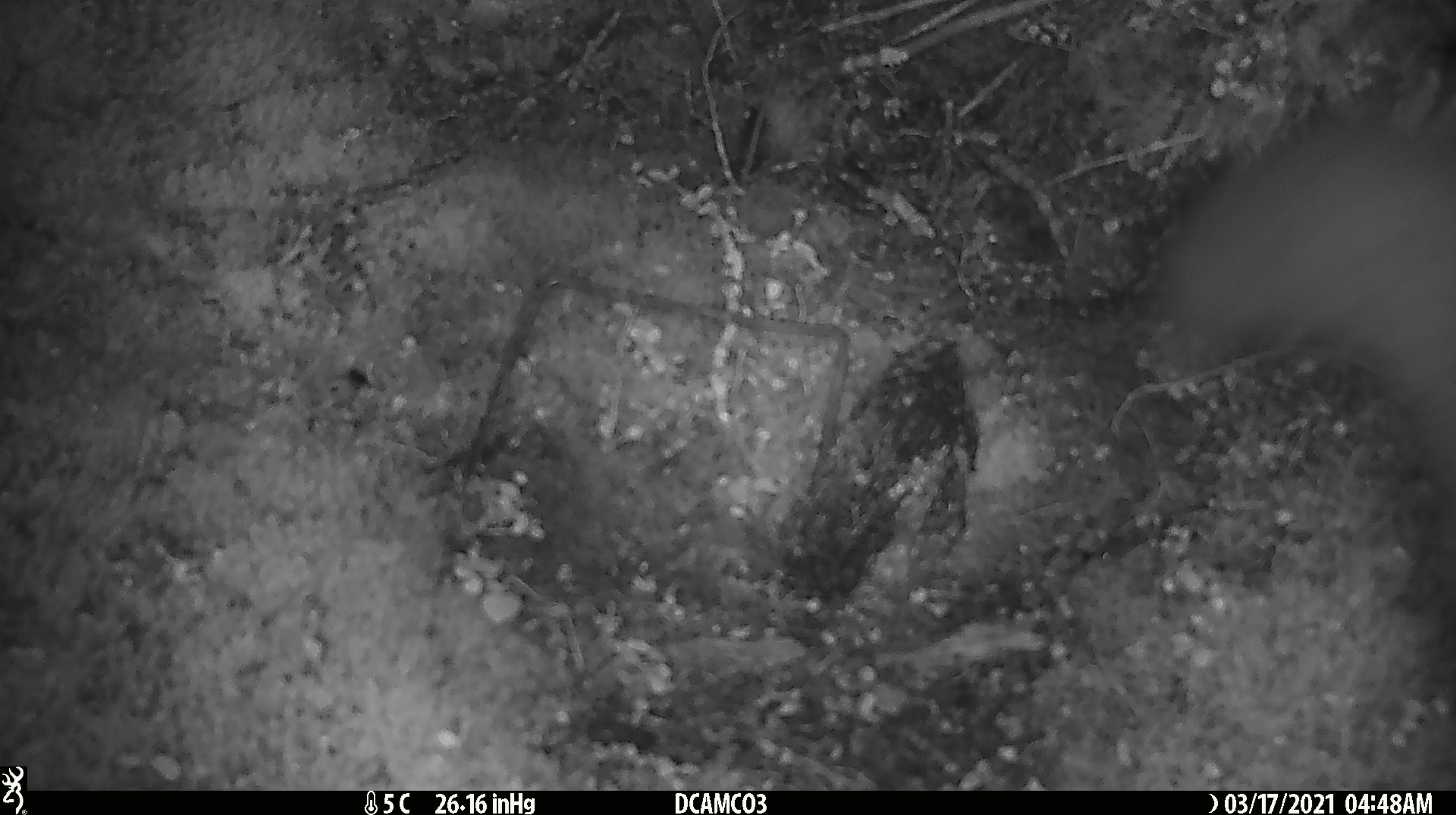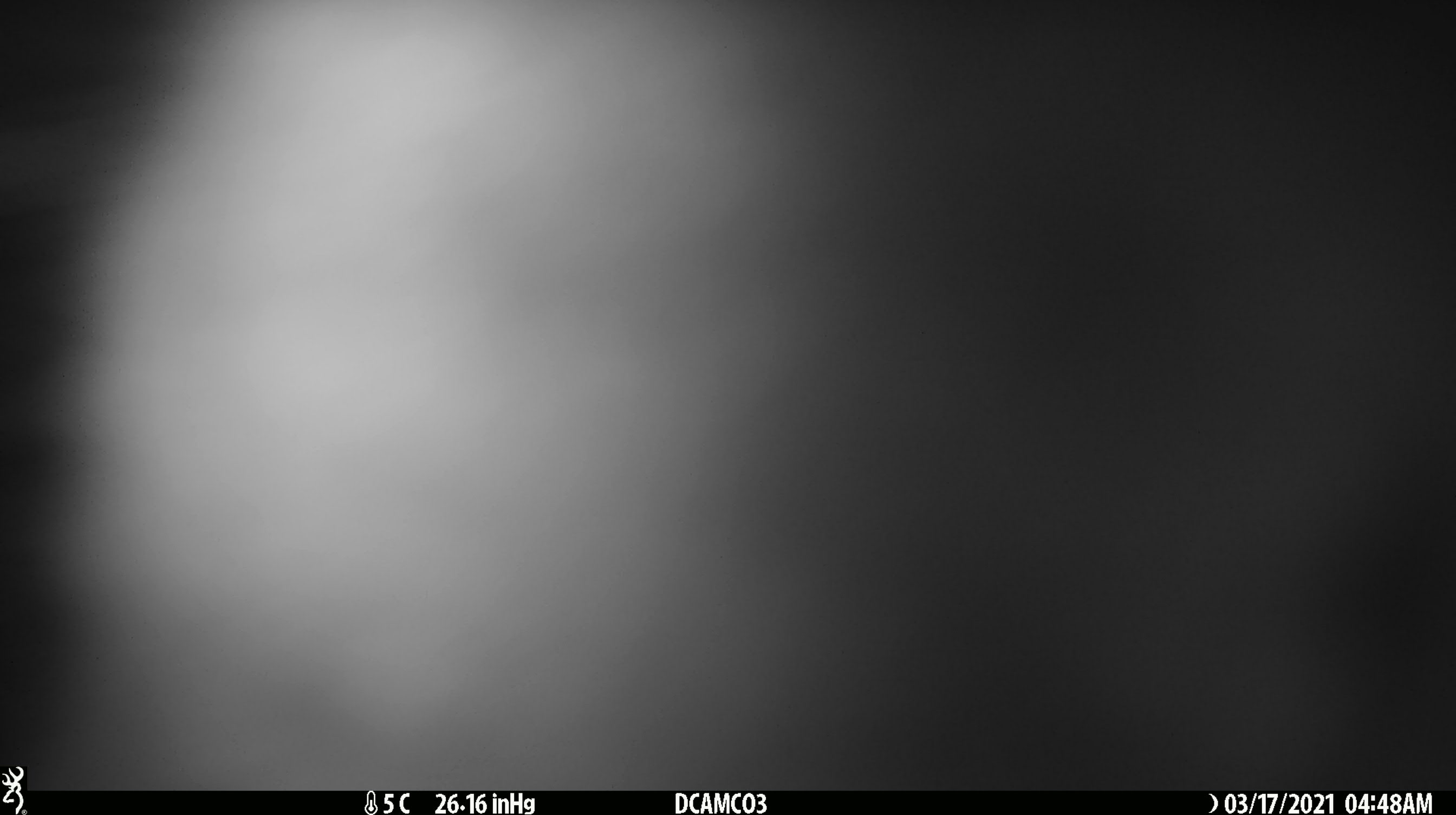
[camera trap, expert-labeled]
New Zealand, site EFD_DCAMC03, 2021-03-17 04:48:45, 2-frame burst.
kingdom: Animalia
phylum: Chordata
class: Mammalia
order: Diprotodontia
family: Phalangeridae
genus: Trichosurus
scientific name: Trichosurus vulpecula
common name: common brushtail possum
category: possum